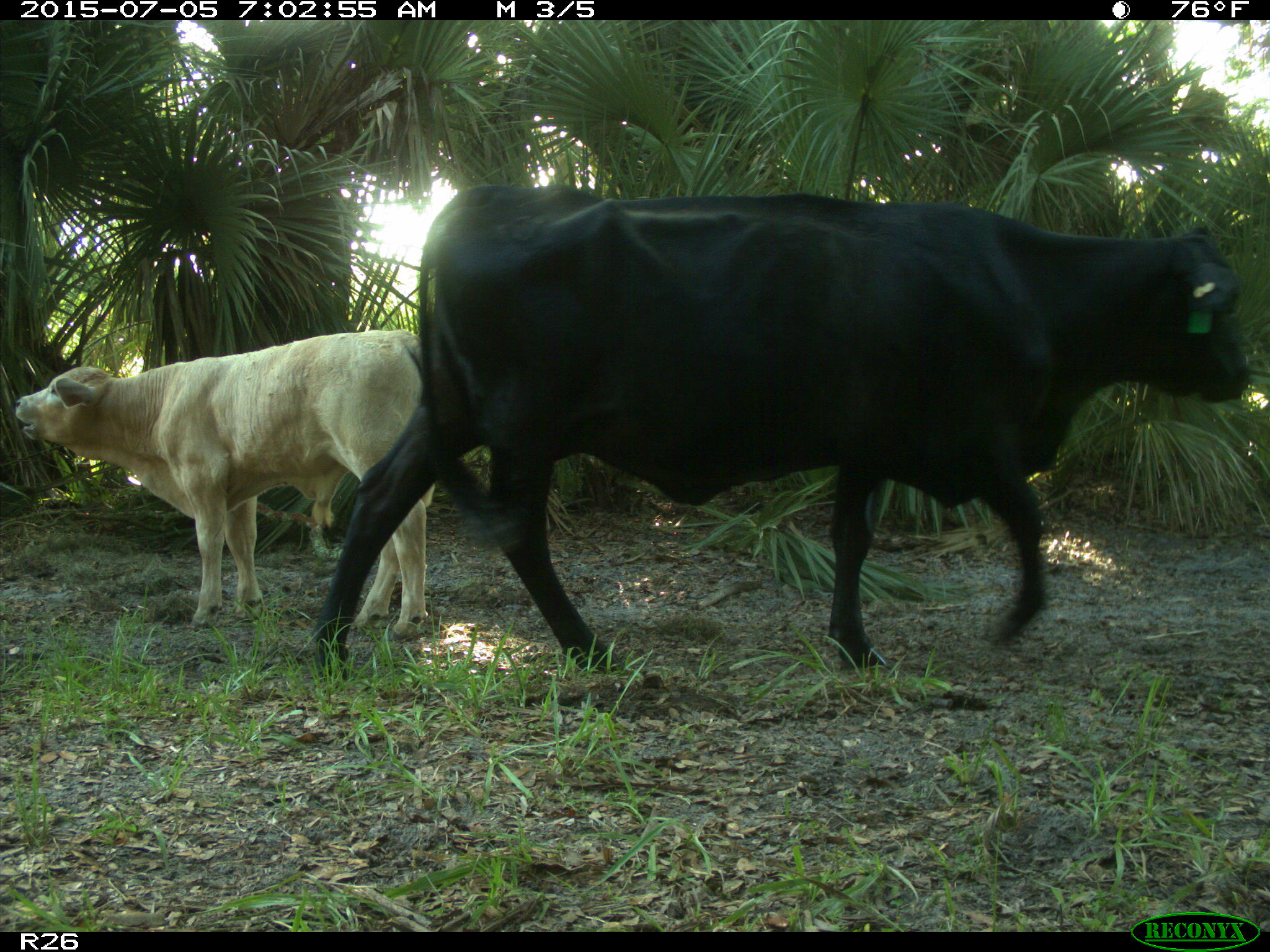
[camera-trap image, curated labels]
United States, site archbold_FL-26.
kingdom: Animalia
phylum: Chordata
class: Mammalia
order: Artiodactyla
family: Bovidae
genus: Bos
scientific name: Bos taurus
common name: domestic cow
Bos taurus (domestic cow).